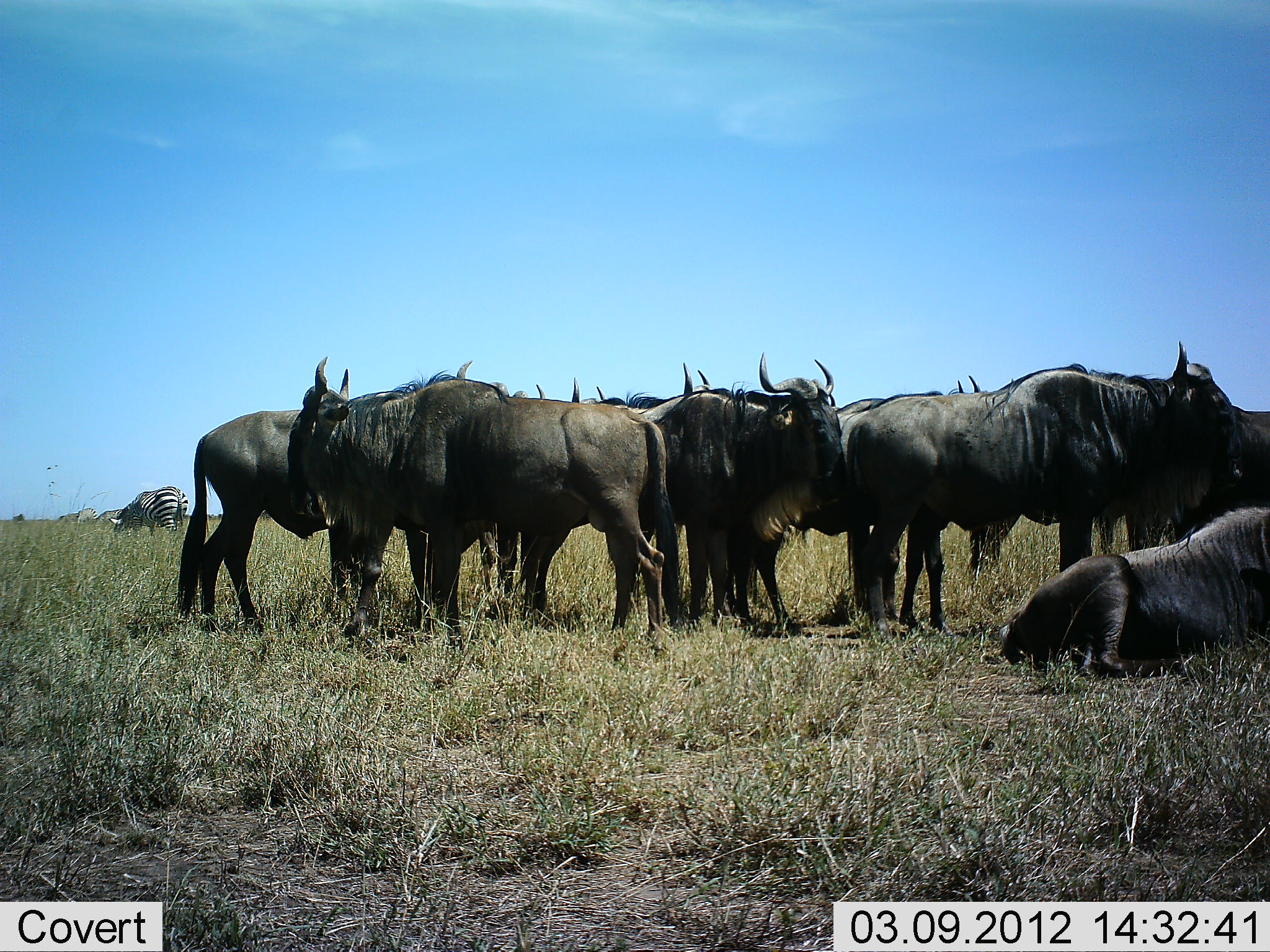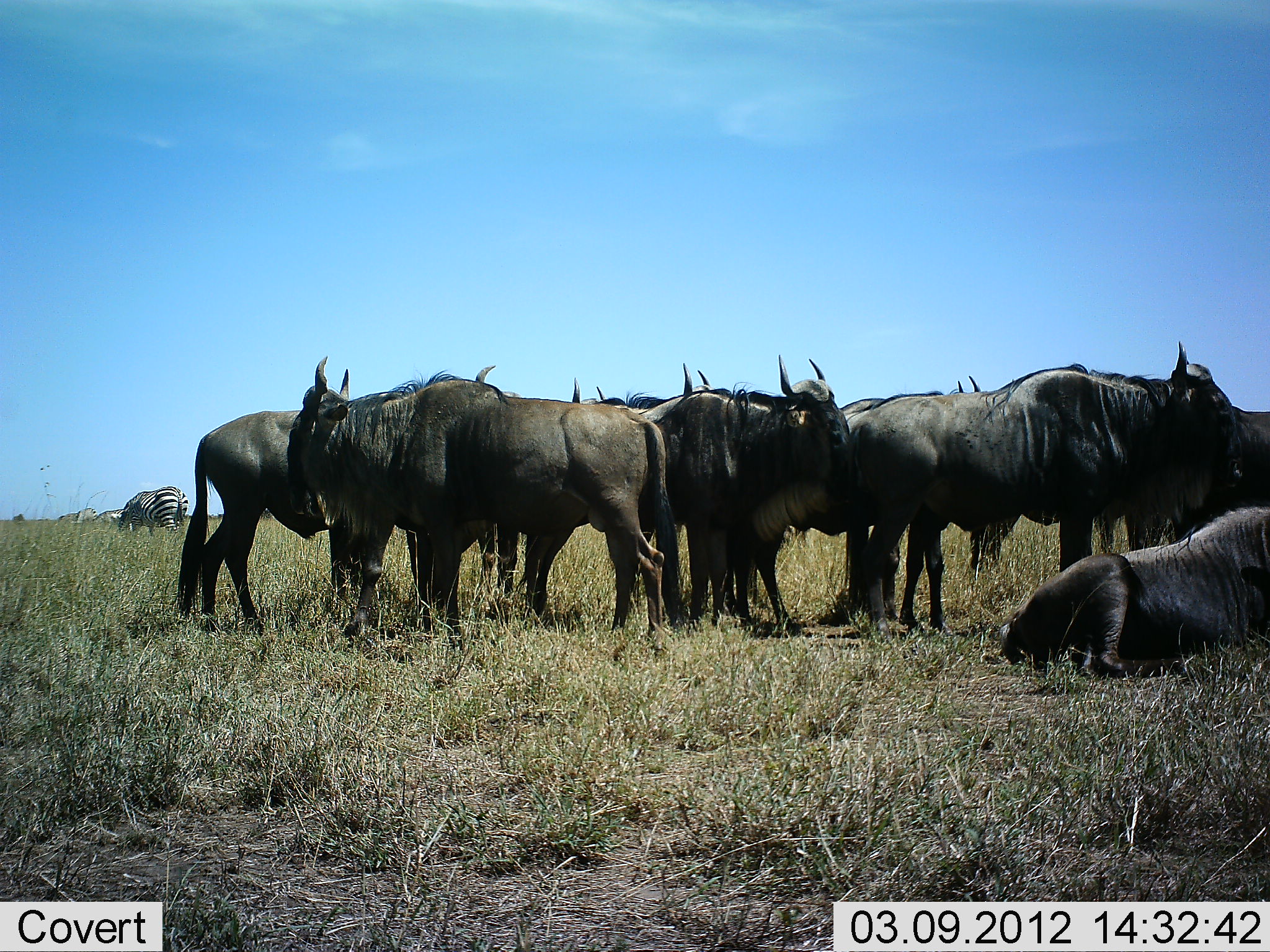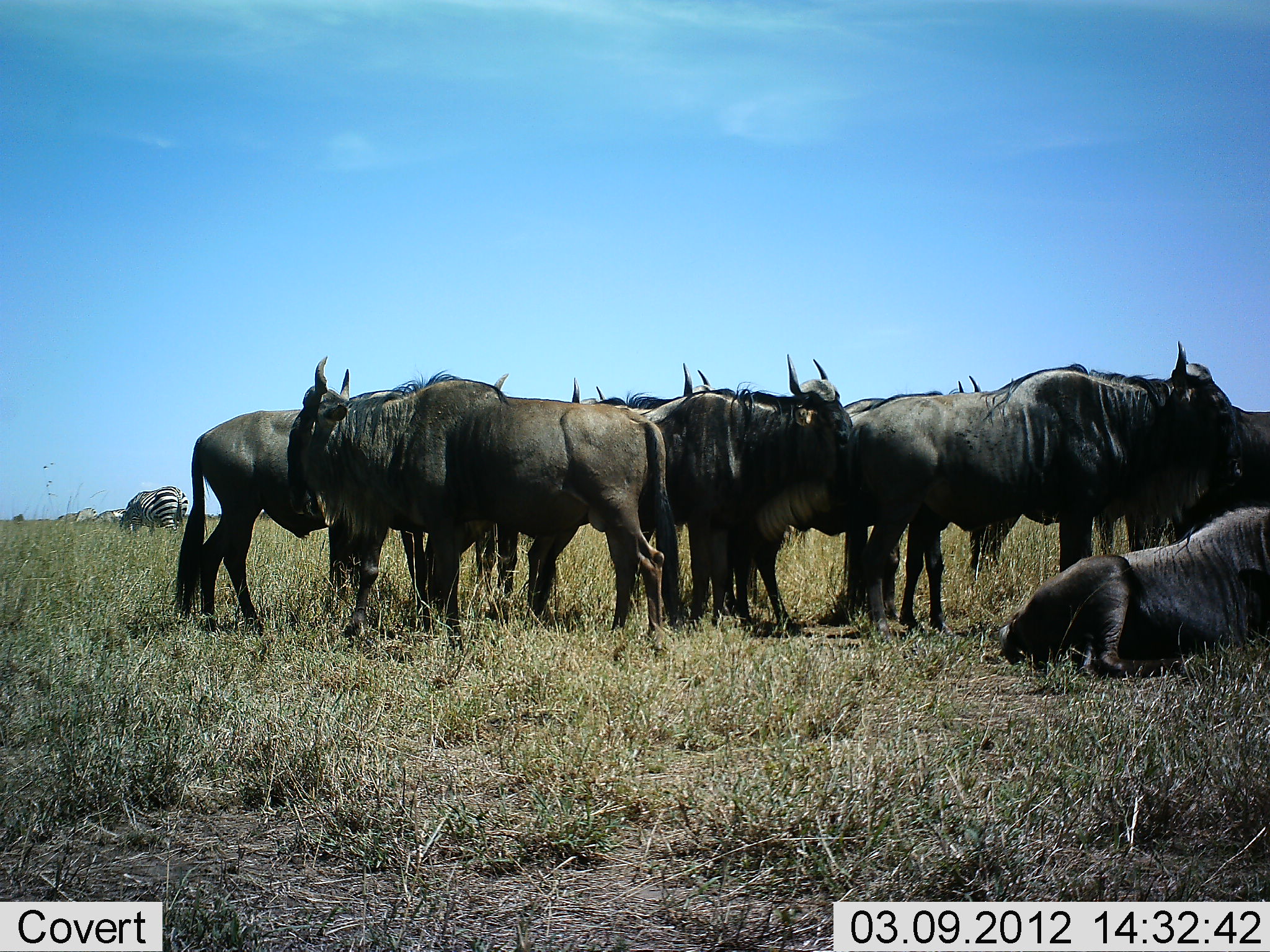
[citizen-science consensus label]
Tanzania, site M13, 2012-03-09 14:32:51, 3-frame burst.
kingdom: Animalia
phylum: Chordata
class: Mammalia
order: Artiodactyla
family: Bovidae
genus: Connochaetes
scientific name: Connochaetes taurinus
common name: blue wildebeest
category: wildebeest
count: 9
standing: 95%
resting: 95%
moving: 0%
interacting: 10%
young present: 0%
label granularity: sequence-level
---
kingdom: Animalia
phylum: Chordata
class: Mammalia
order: Perissodactyla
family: Equidae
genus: Equus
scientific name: Equus quagga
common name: plains zebra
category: zebra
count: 3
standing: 25%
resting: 0%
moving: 0%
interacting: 0%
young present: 0%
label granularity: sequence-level